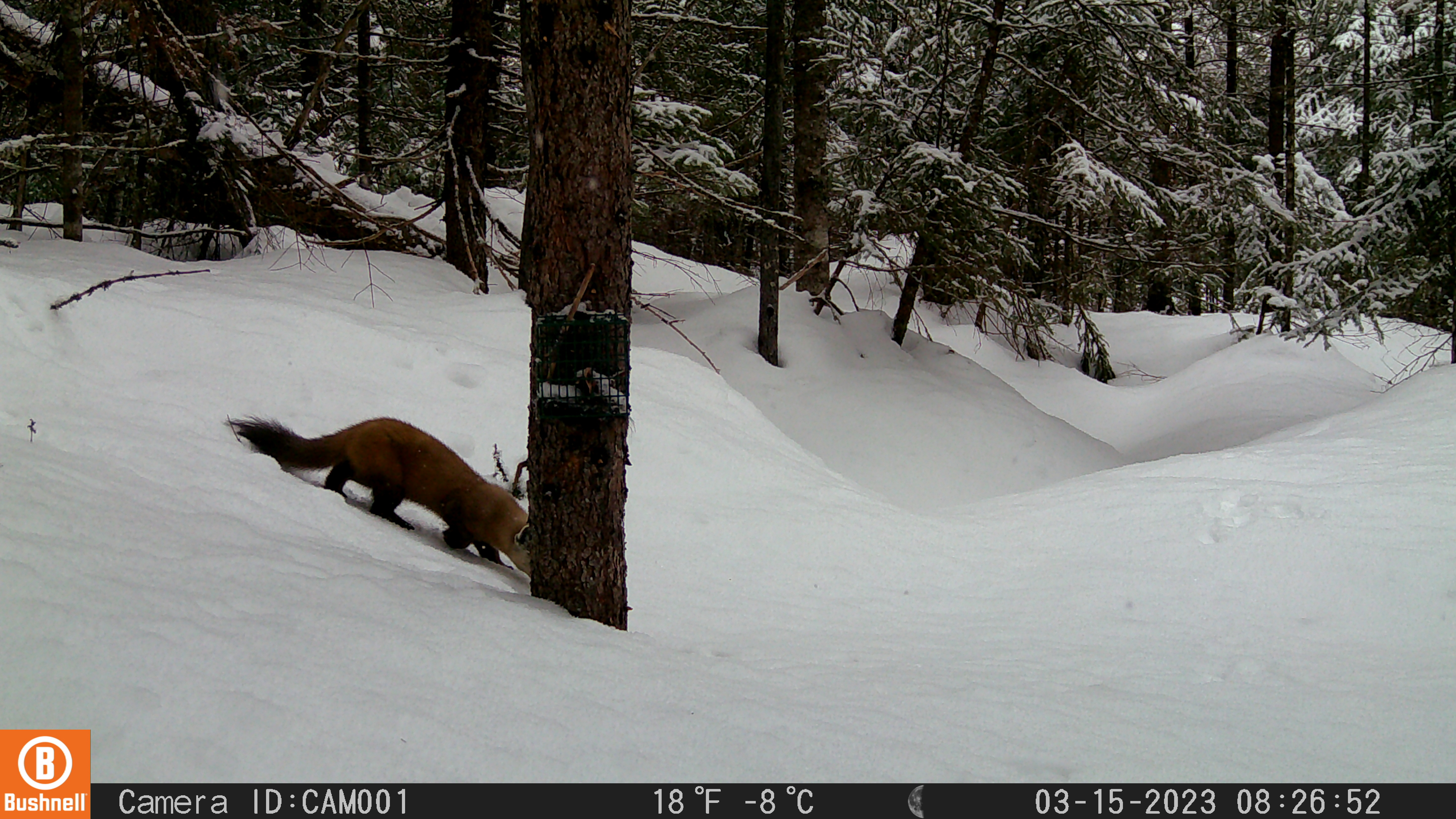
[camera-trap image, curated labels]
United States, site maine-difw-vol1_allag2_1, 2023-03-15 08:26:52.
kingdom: Animalia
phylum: Chordata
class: Mammalia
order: Carnivora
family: Mustelidae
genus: Martes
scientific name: Martes americana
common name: american marten